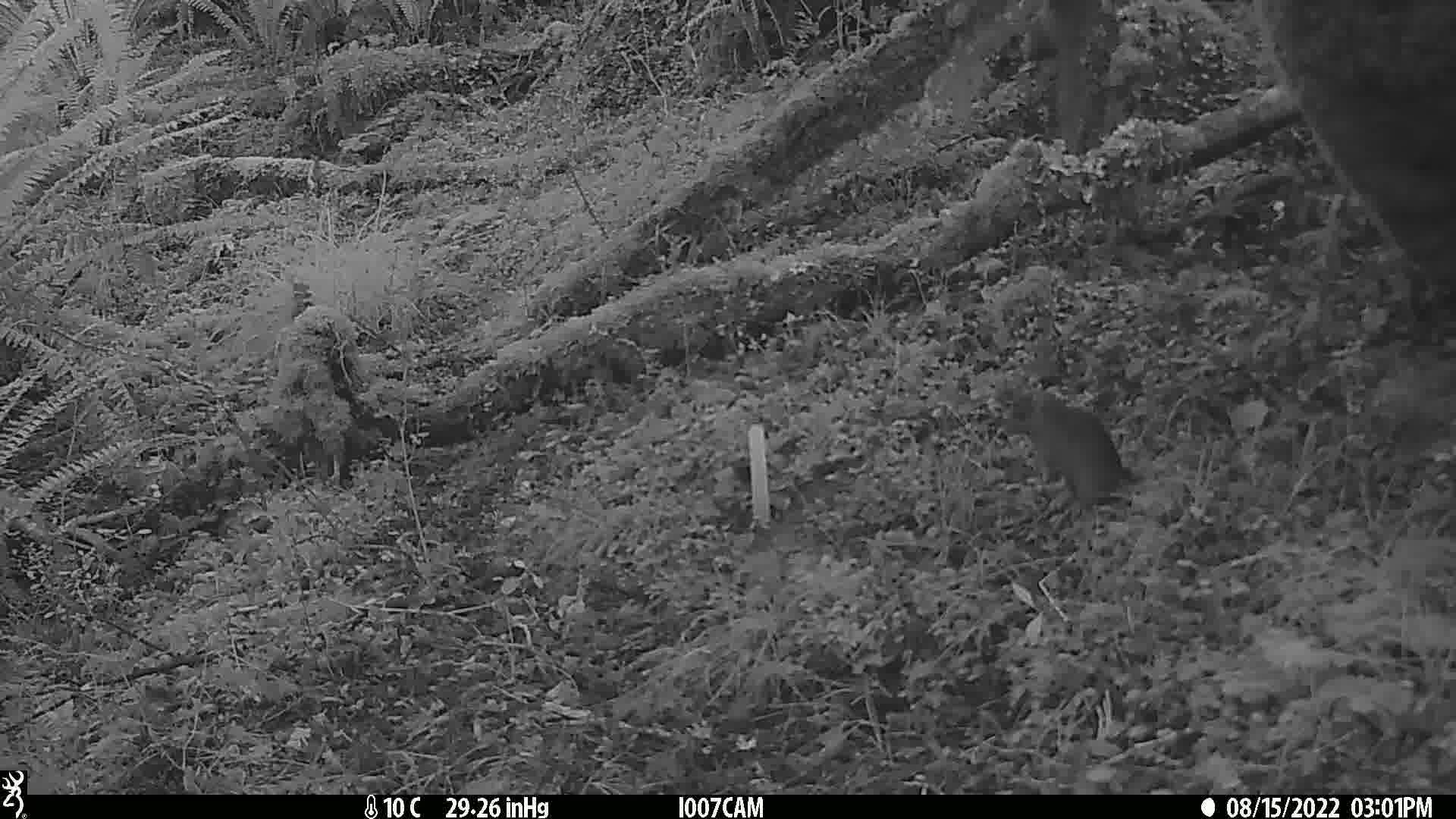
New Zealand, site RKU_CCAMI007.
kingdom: Animalia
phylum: Chordata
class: Mammalia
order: Rodentia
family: Muridae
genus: Rattus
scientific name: Rattus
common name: rat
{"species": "rat (Rattus)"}